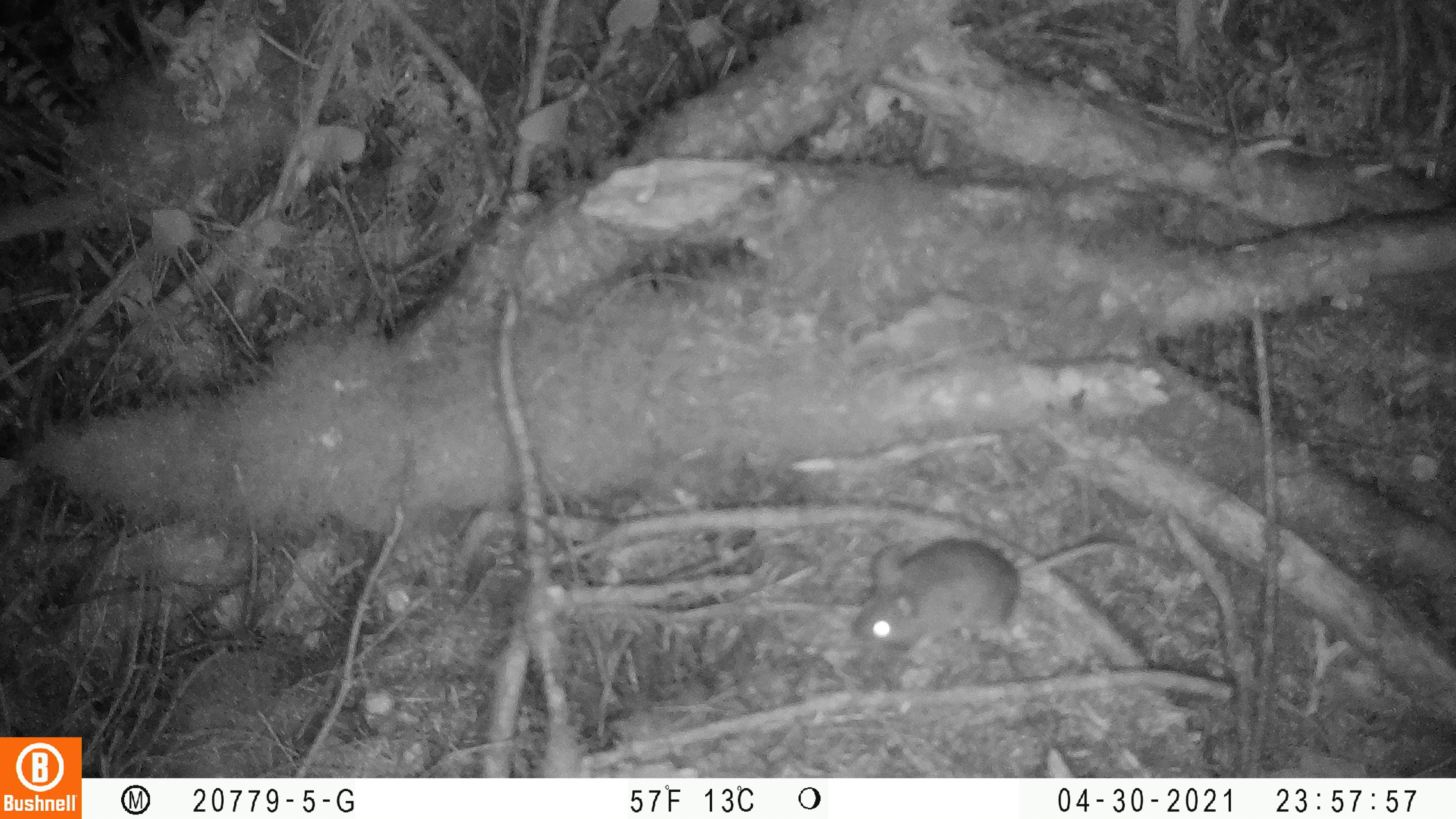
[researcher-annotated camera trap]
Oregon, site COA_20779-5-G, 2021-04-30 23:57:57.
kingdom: Animalia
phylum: Chordata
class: Mammalia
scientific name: Mammalia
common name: small mammal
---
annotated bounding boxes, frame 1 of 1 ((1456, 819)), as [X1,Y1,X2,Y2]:
small mammal: [811,480,1168,678]